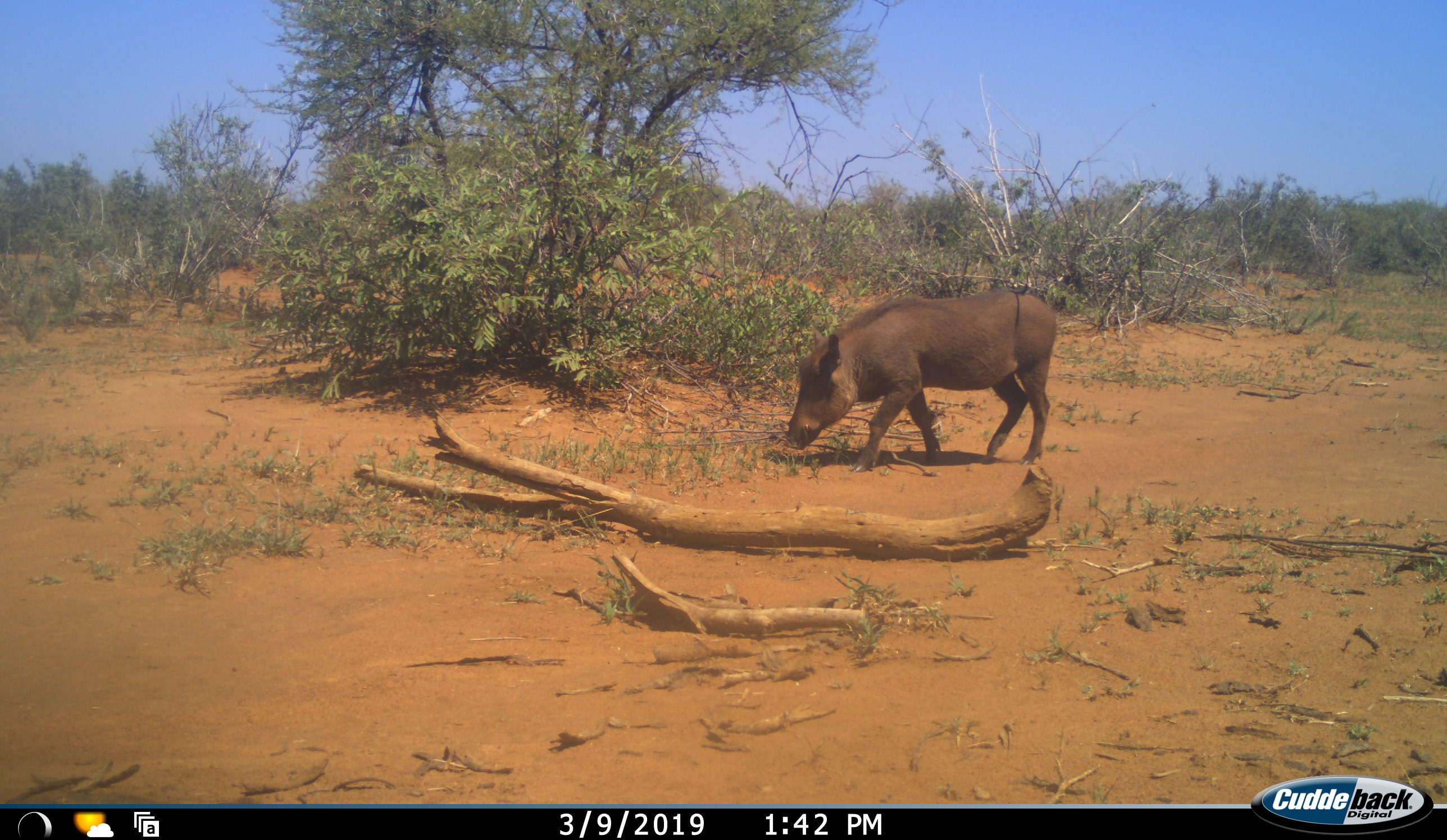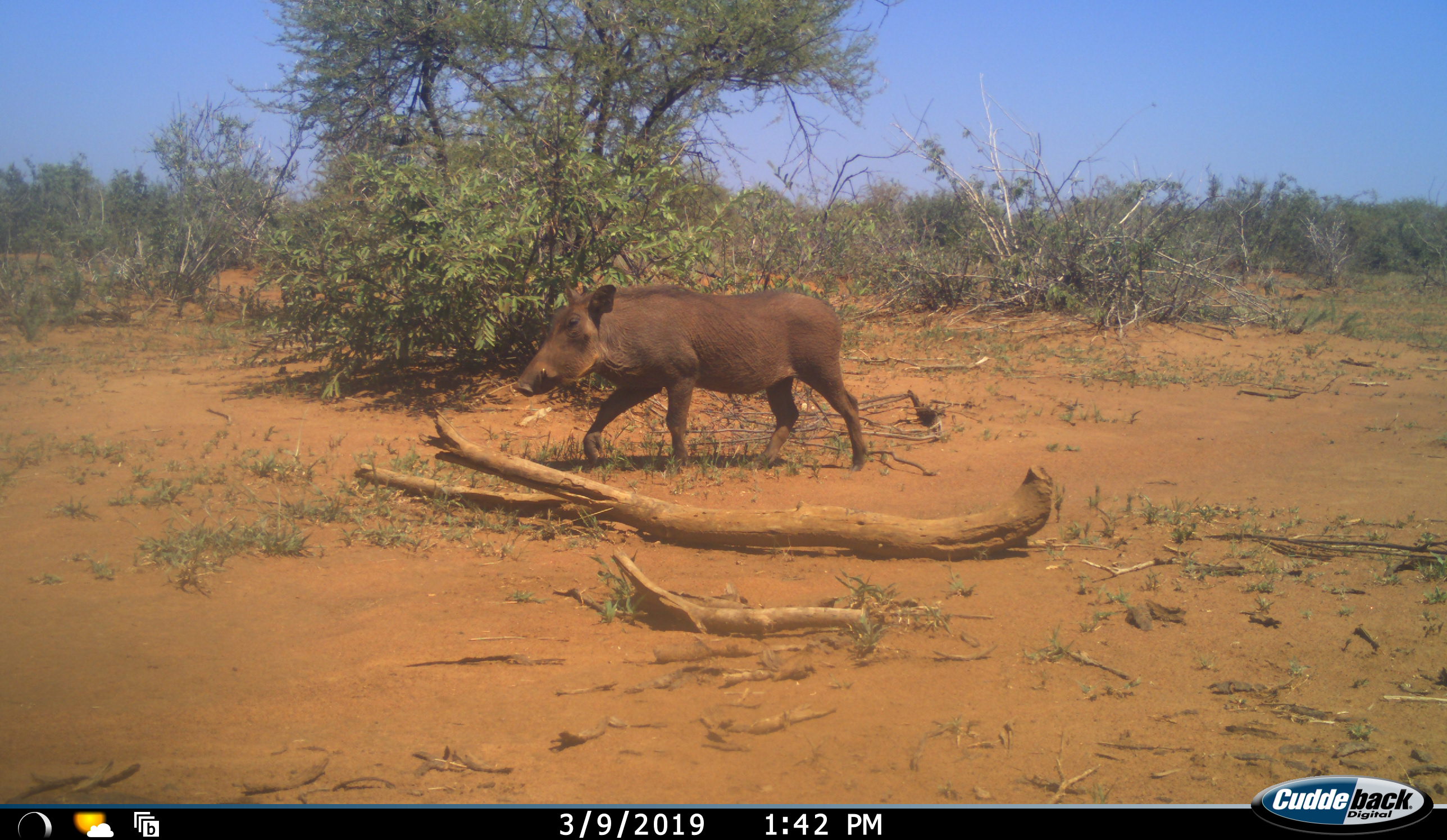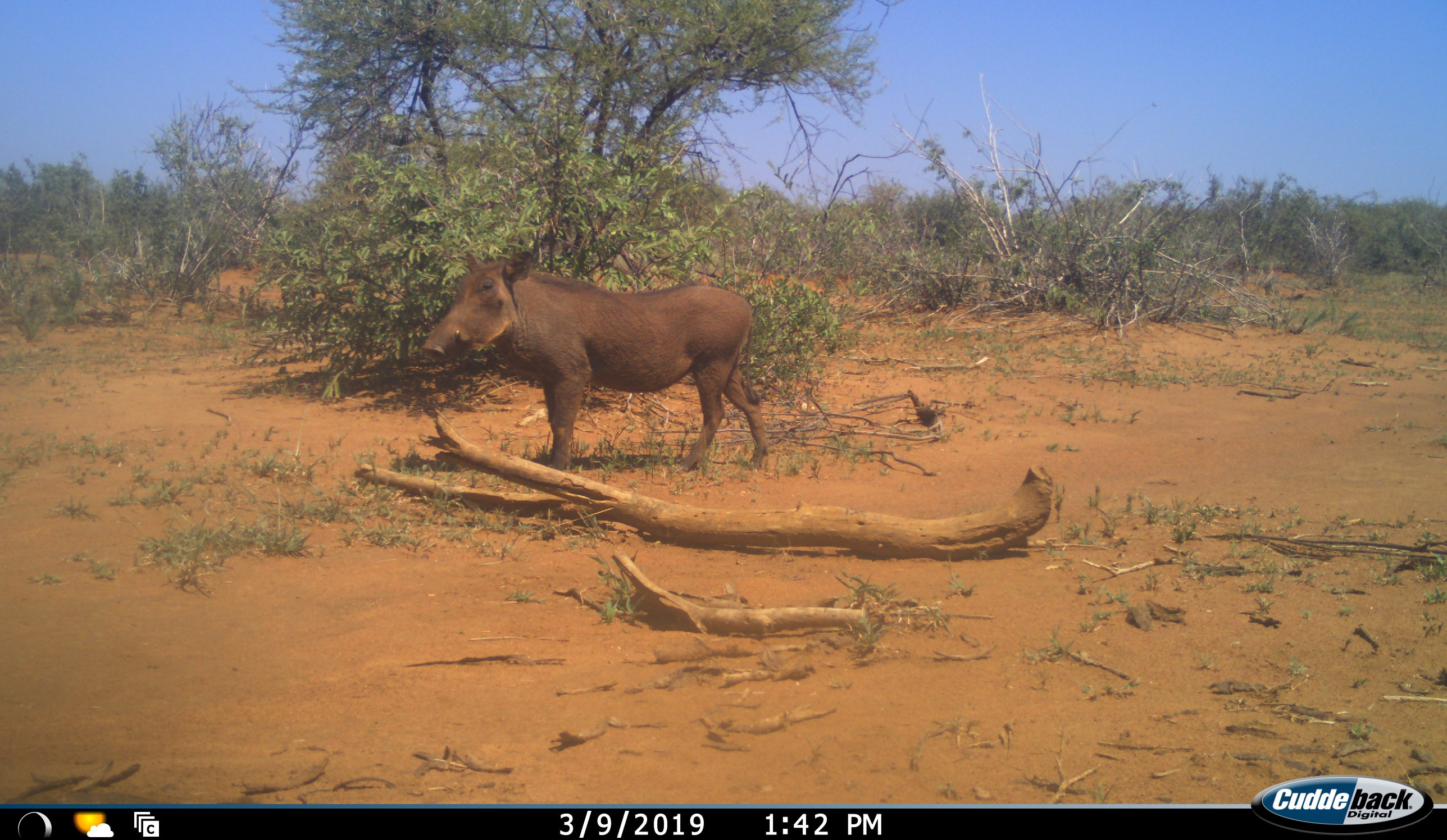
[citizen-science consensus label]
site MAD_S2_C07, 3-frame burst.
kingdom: Animalia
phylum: Chordata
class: Mammalia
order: Artiodactyla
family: Suidae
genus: Phacochoerus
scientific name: Phacochoerus africanus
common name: warthog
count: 1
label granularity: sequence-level